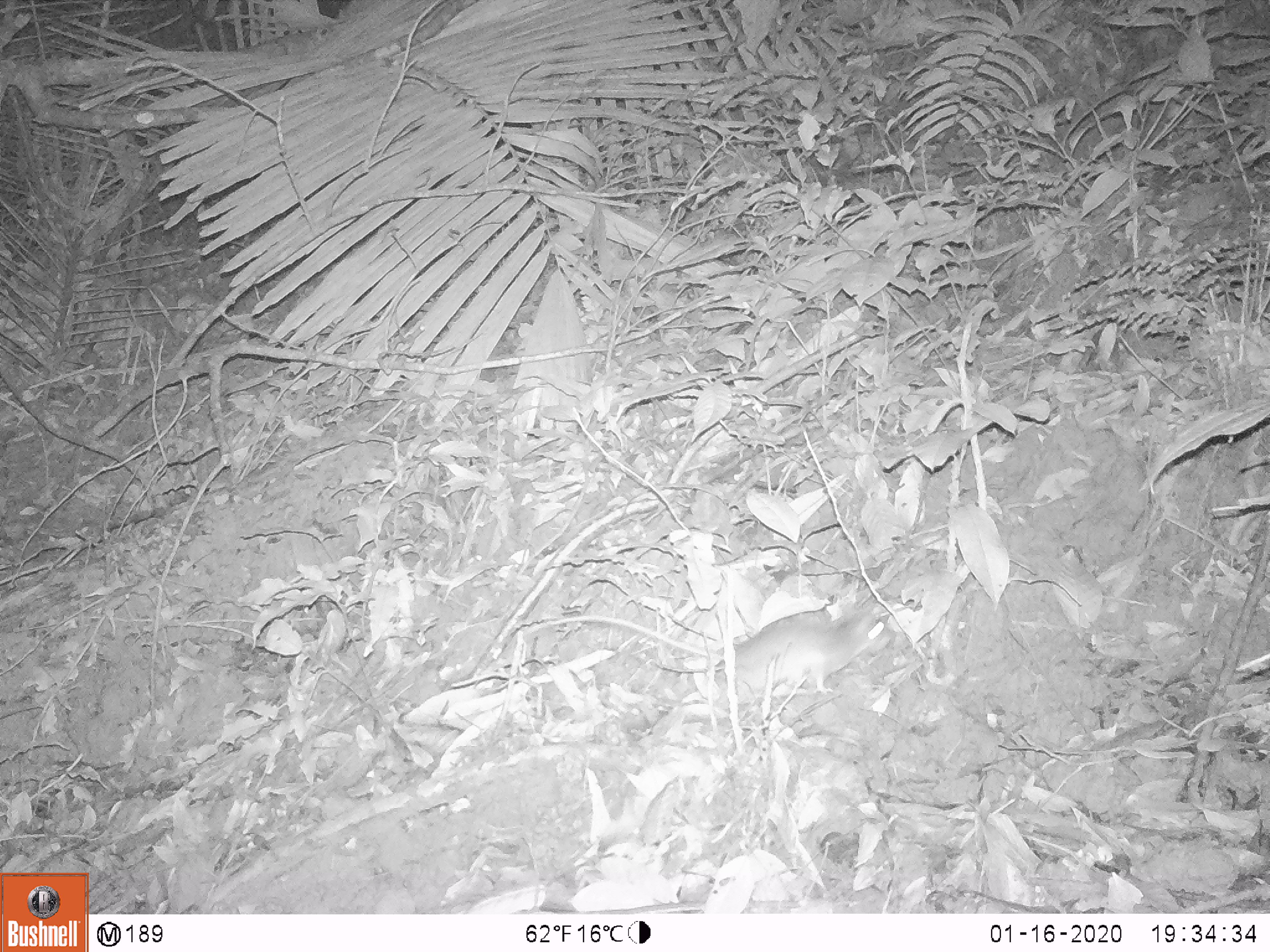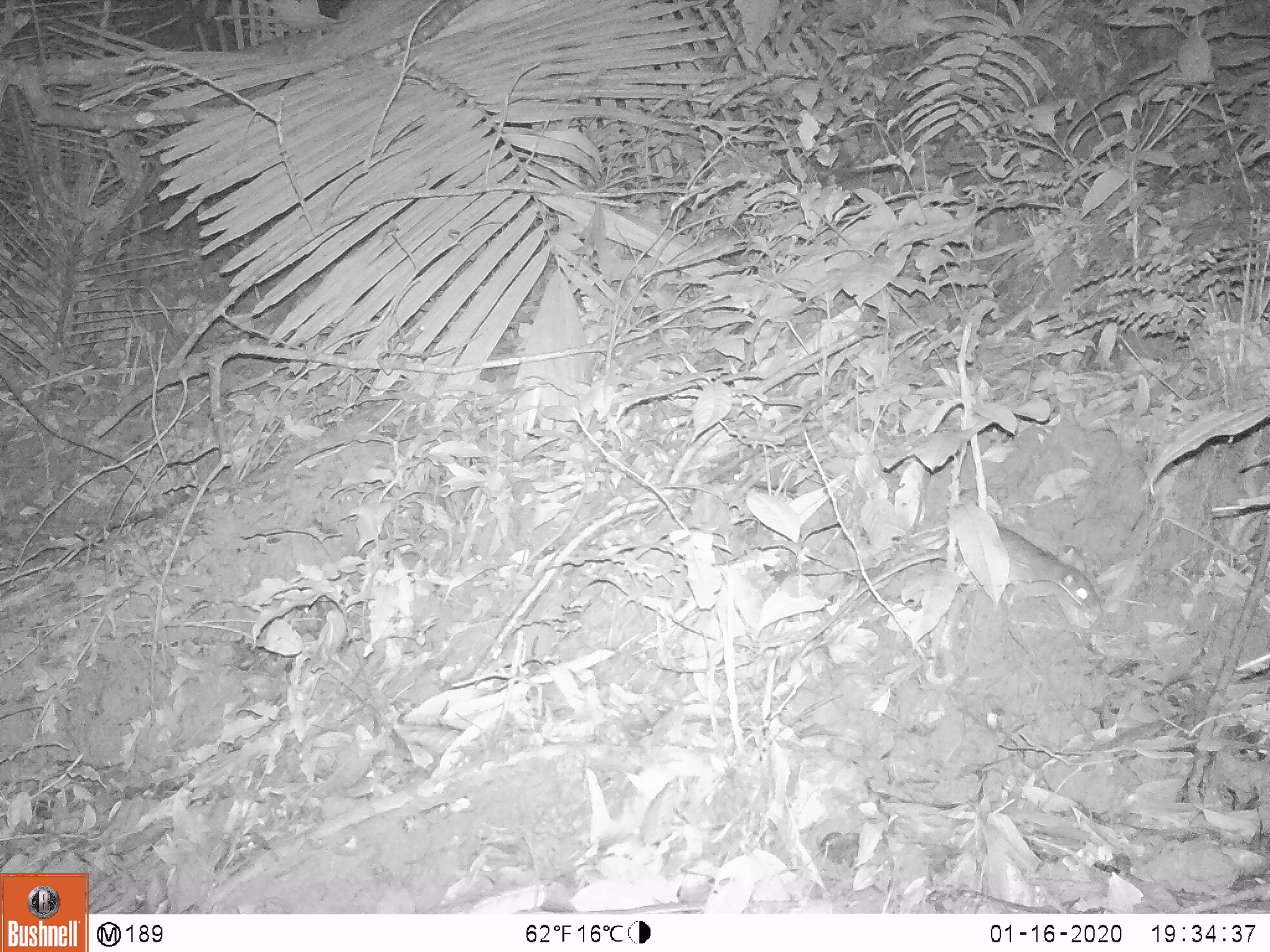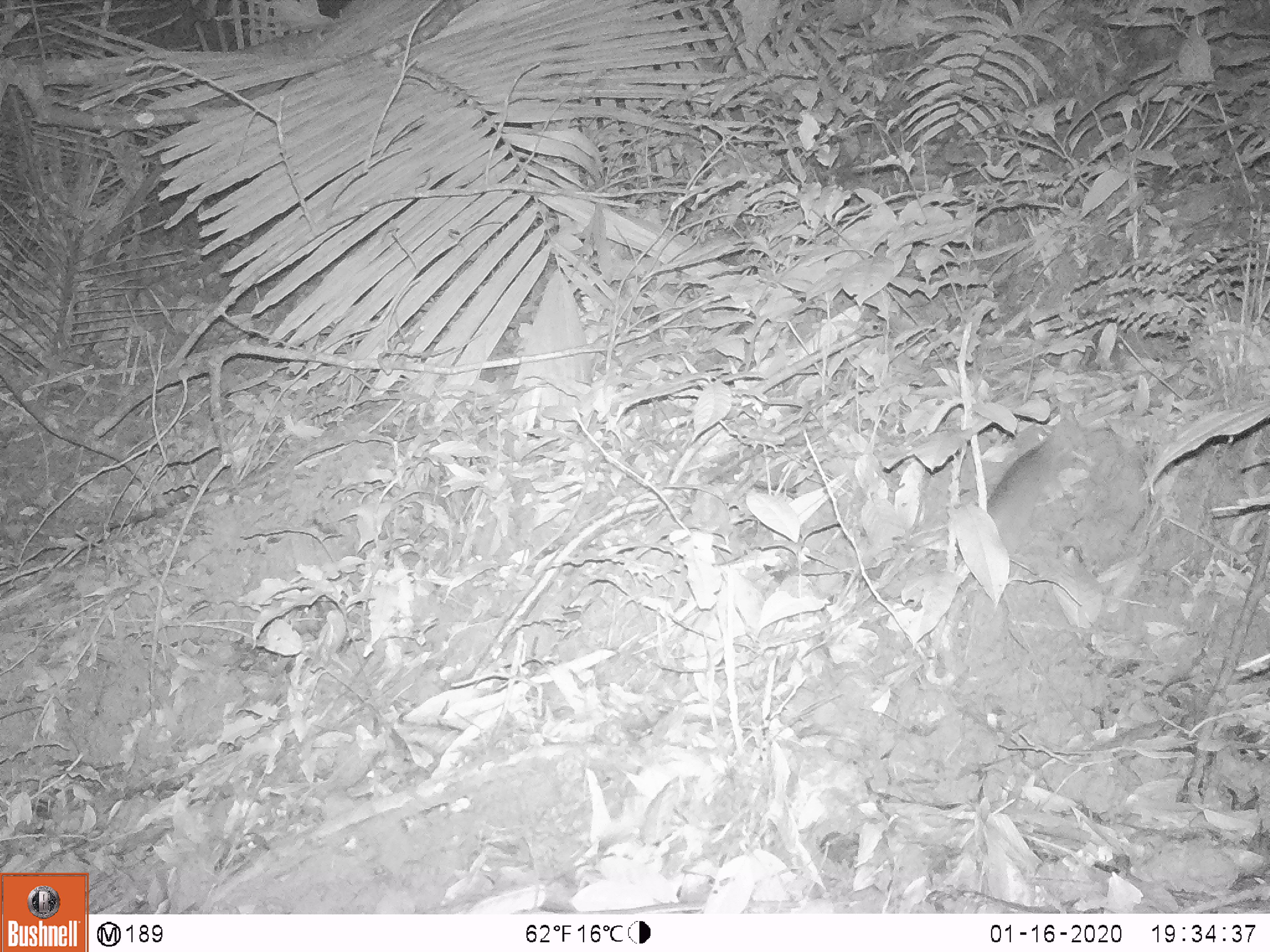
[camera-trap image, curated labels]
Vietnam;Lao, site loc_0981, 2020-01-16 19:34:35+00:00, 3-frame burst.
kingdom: Animalia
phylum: Chordata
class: Mammalia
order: Rodentia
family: Muridae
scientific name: Muridae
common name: old-world mice and rats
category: unidentified murid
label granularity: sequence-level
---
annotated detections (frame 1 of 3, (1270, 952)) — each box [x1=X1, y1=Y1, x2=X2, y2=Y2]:
unidentified murid: [x1=527, y1=610, x2=895, y2=709]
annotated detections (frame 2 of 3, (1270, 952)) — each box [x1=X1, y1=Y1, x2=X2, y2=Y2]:
unidentified murid: [x1=788, y1=524, x2=1100, y2=661]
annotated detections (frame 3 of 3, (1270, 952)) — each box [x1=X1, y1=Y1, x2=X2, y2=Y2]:
unidentified murid: [x1=986, y1=416, x2=1084, y2=564]